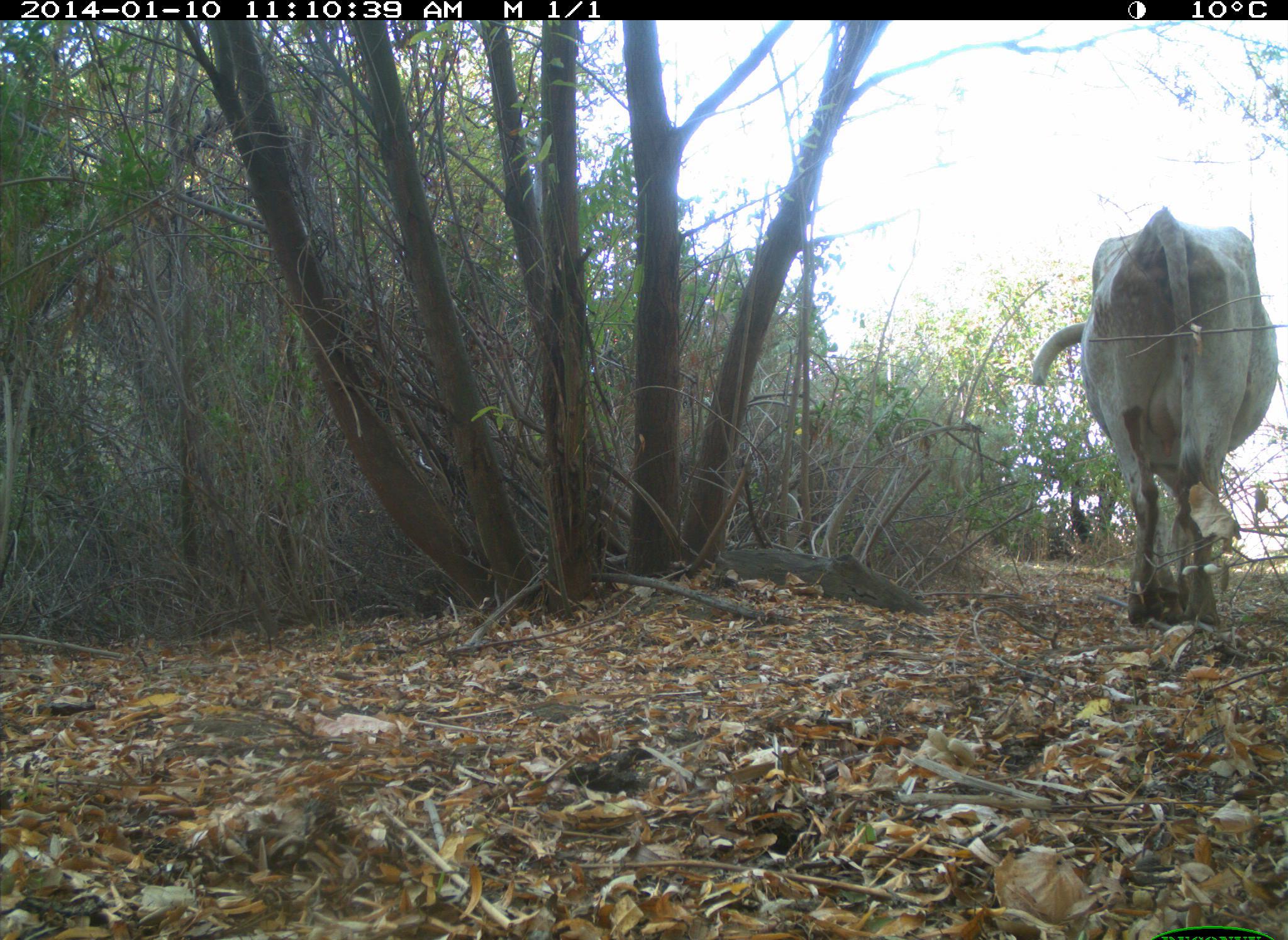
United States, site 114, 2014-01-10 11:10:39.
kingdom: Animalia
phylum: Chordata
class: Mammalia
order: Artiodactyla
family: Bovidae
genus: Bos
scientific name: Bos taurus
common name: cow